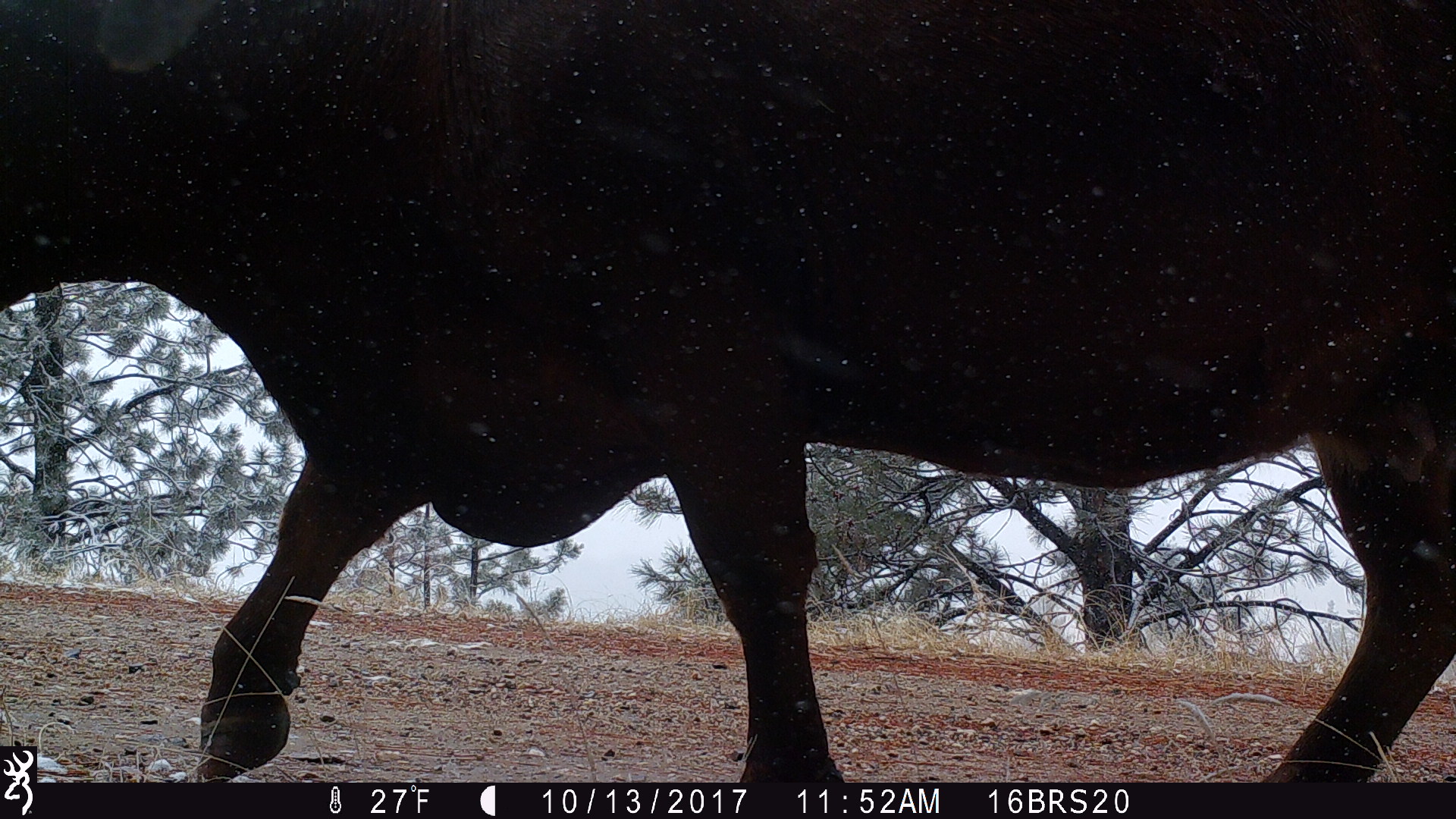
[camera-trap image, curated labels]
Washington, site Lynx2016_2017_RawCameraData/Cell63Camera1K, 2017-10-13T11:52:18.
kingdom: Animalia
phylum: Chordata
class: Mammalia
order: Artiodactyla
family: Bovidae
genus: Bos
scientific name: Bos taurus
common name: domestic cattle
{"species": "domestic cattle (Bos taurus)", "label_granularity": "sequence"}